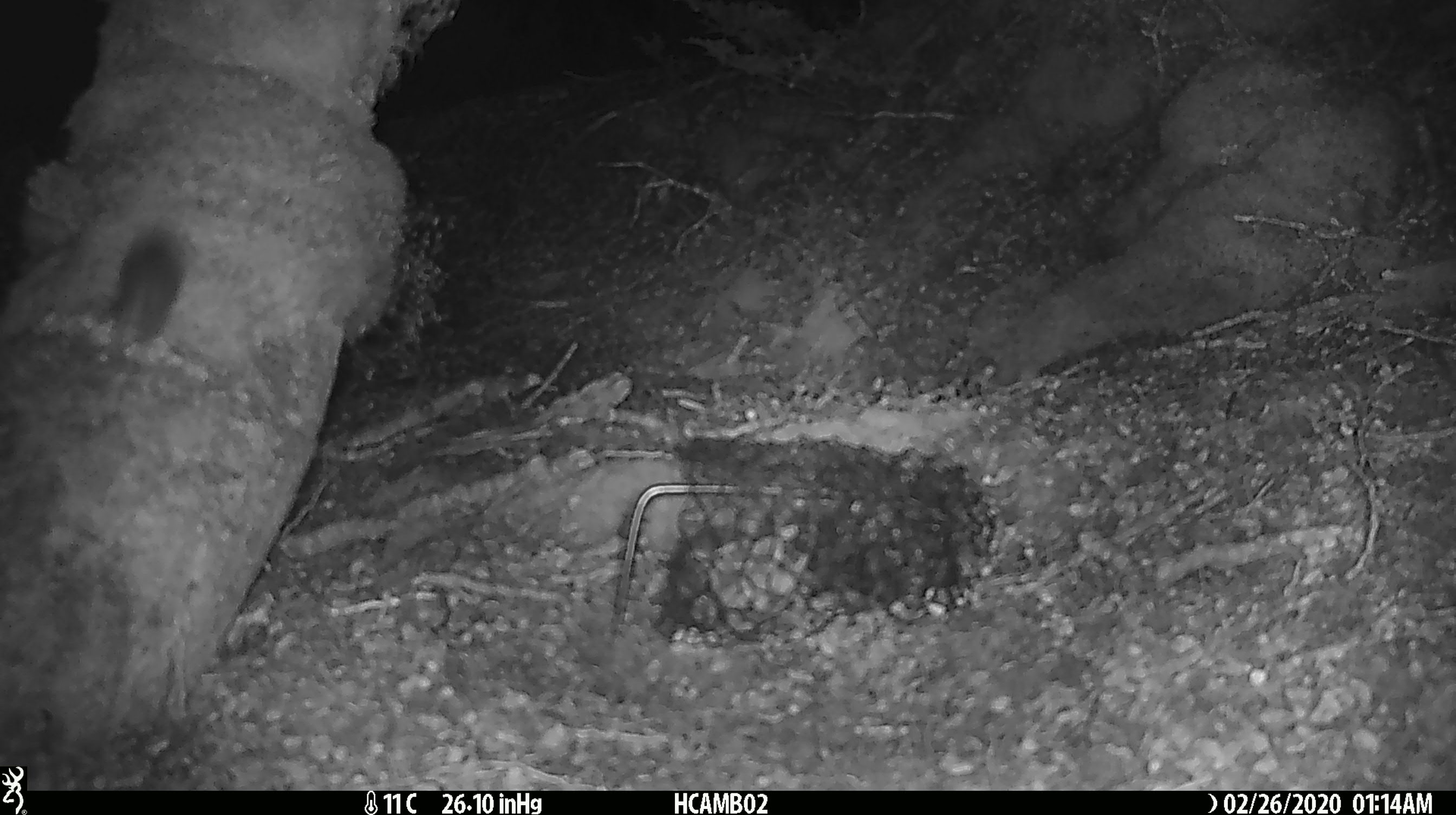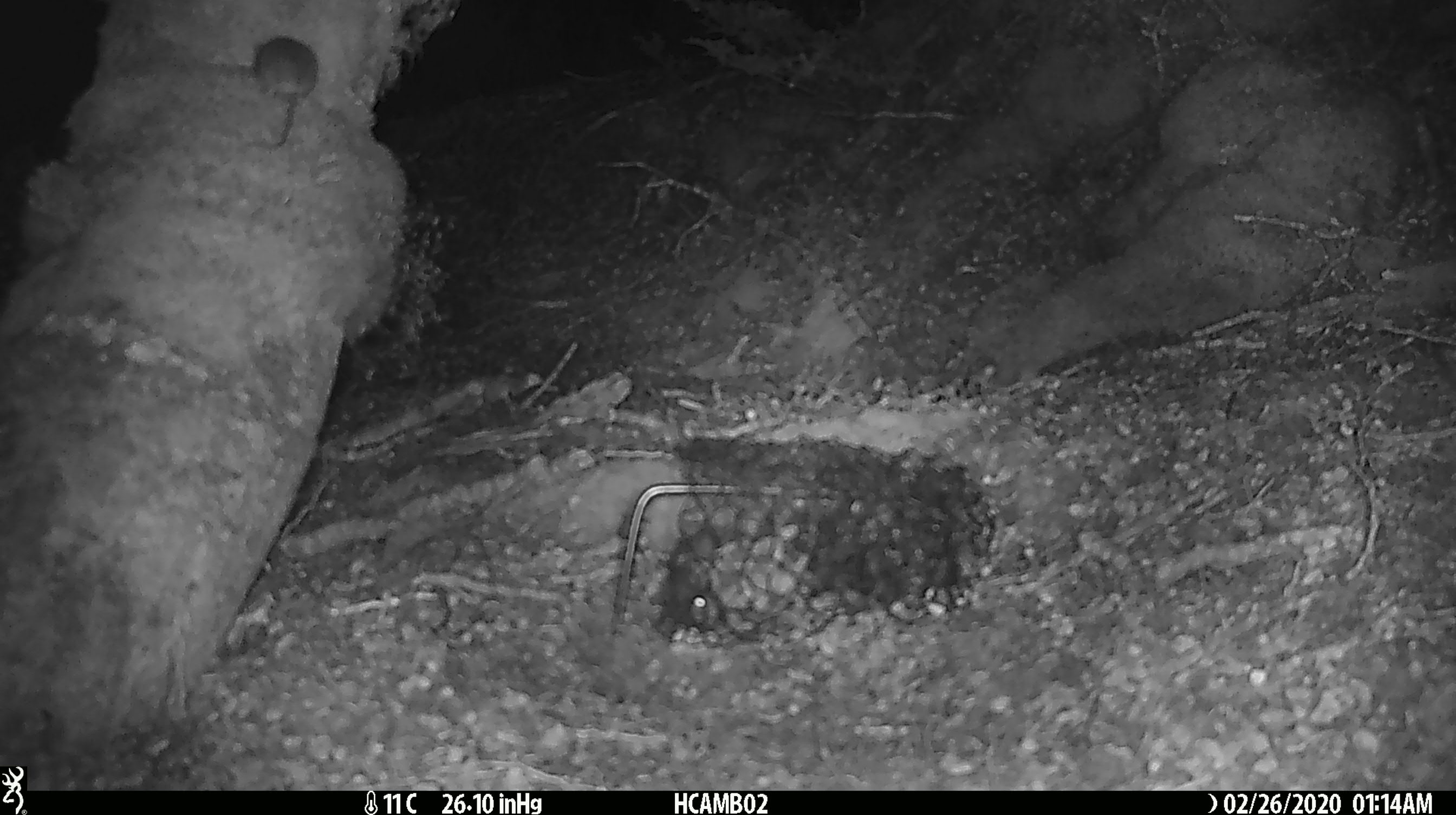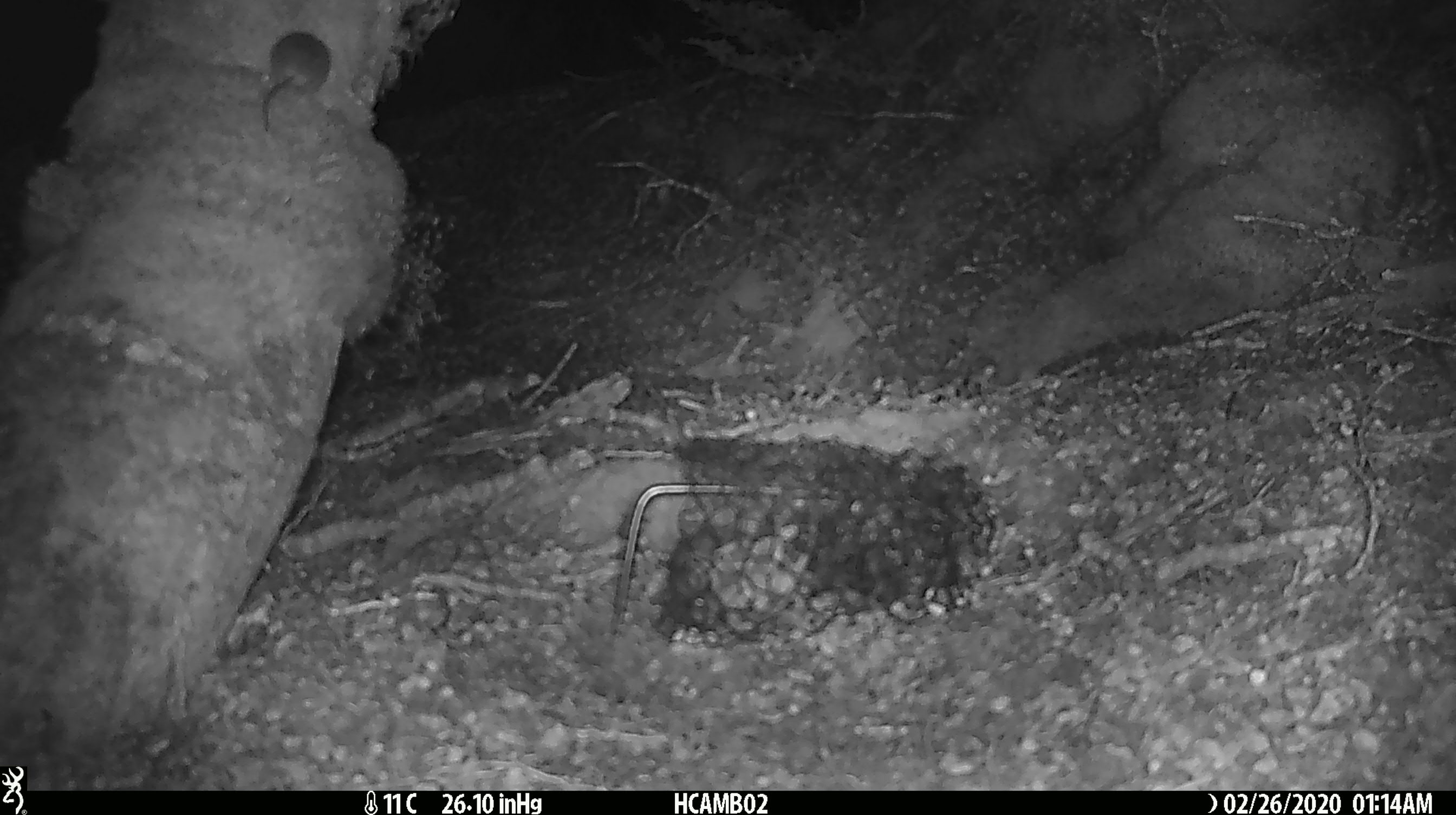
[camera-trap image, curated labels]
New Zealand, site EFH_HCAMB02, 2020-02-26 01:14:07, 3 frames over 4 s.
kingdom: Animalia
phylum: Chordata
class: Mammalia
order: Rodentia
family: Muridae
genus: Mus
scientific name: Mus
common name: mouse